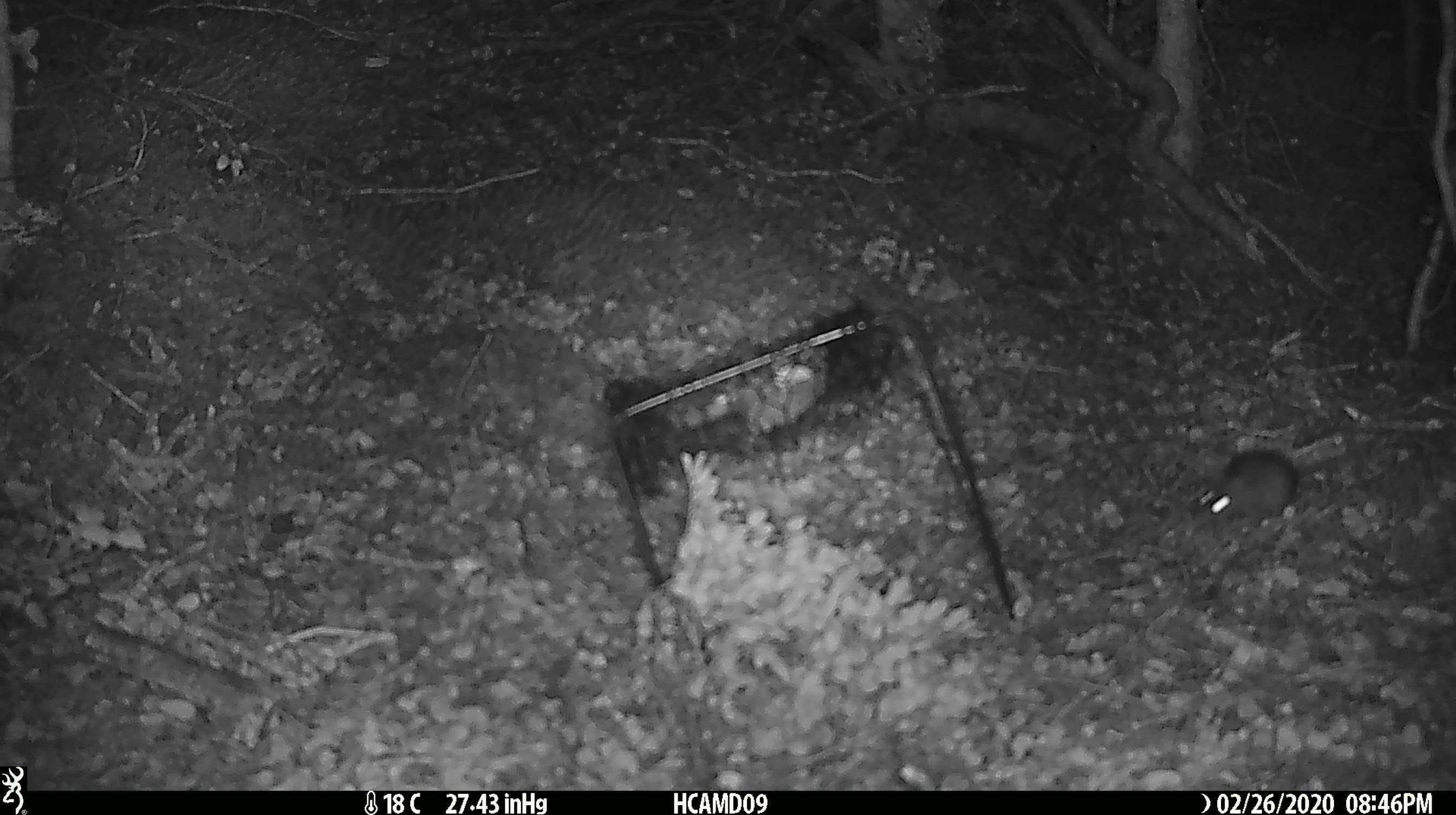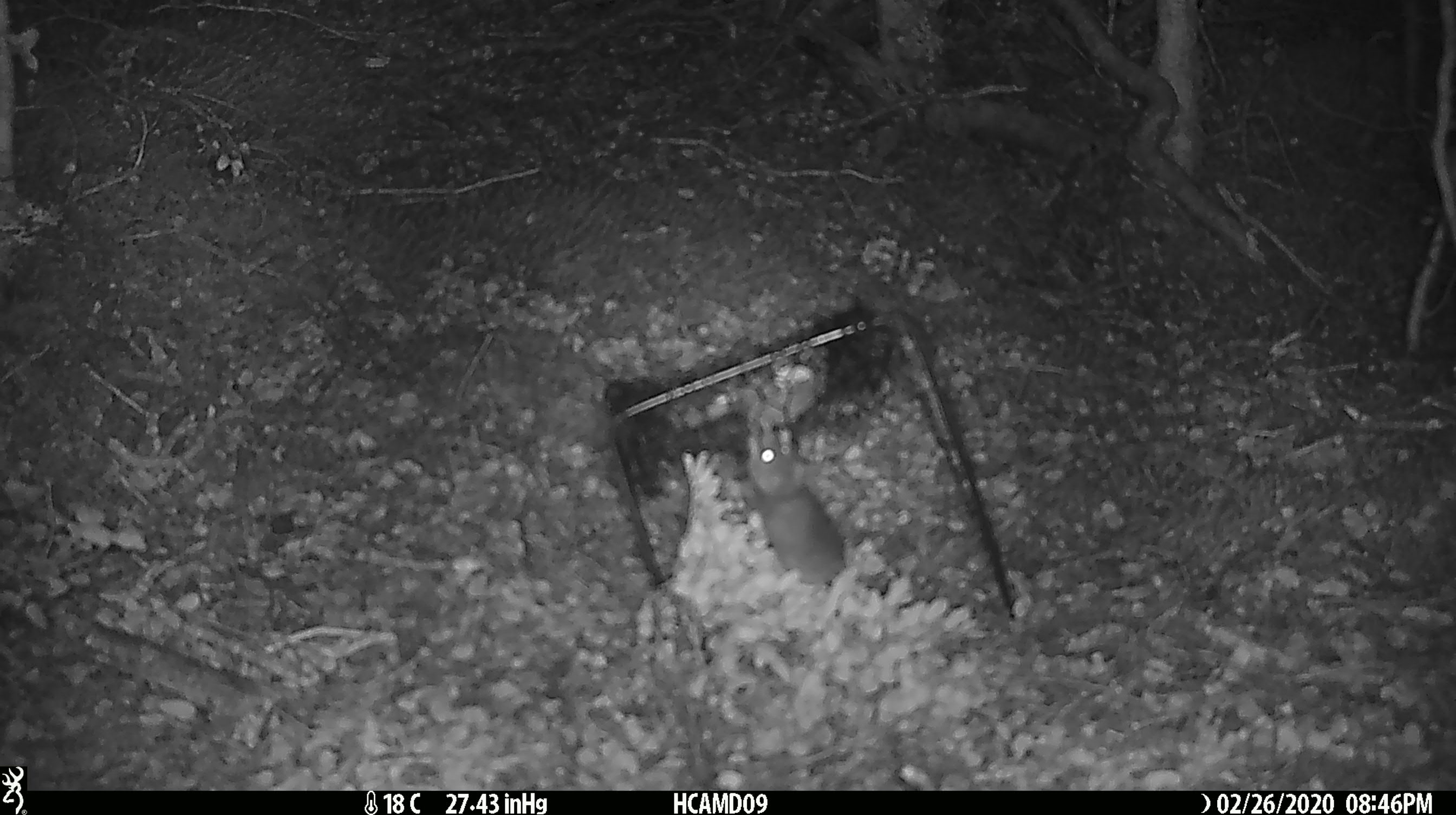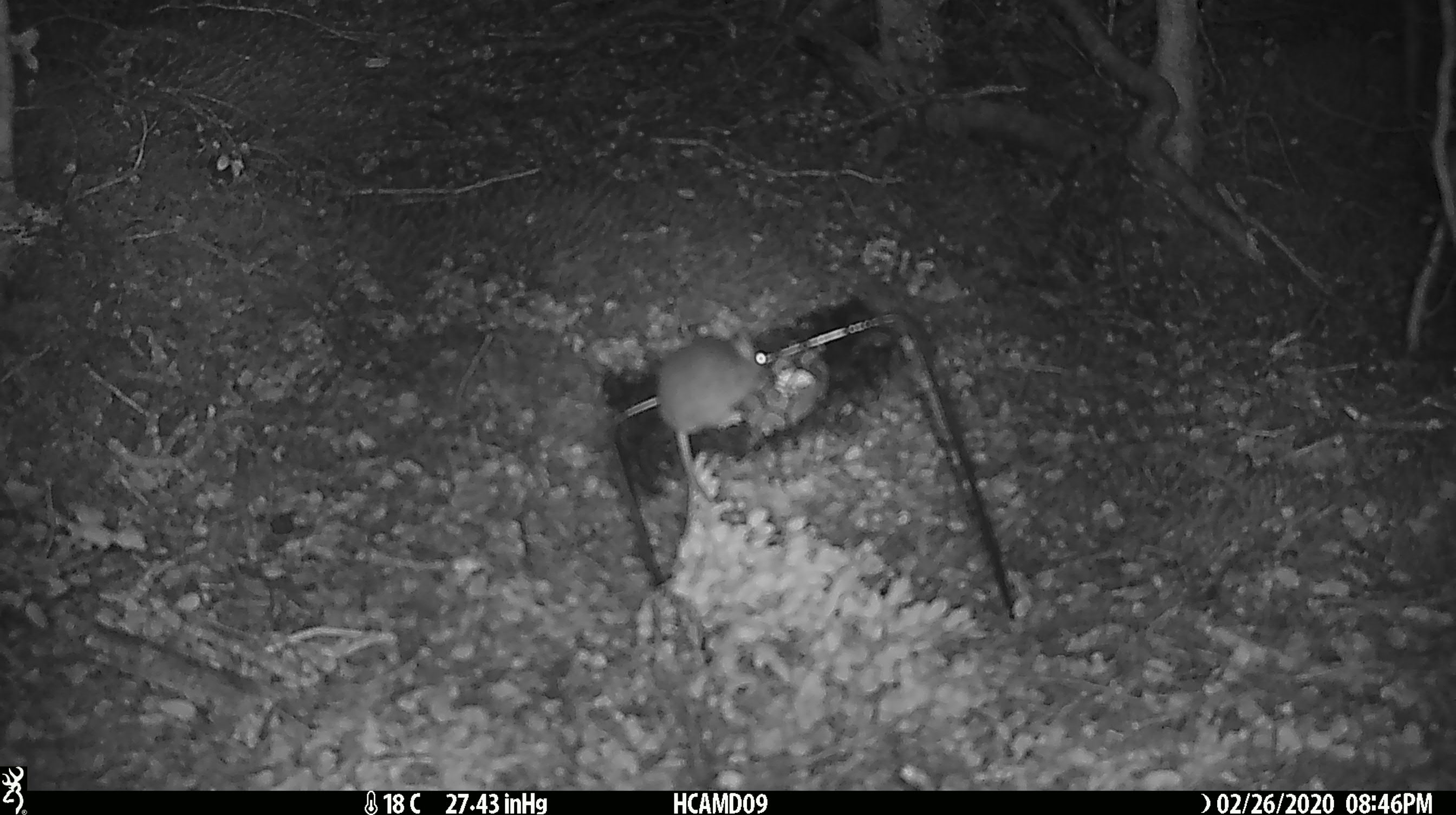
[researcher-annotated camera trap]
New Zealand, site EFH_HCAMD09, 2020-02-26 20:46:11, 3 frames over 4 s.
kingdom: Animalia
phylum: Chordata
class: Mammalia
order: Rodentia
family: Muridae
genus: Mus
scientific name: Mus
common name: mouse